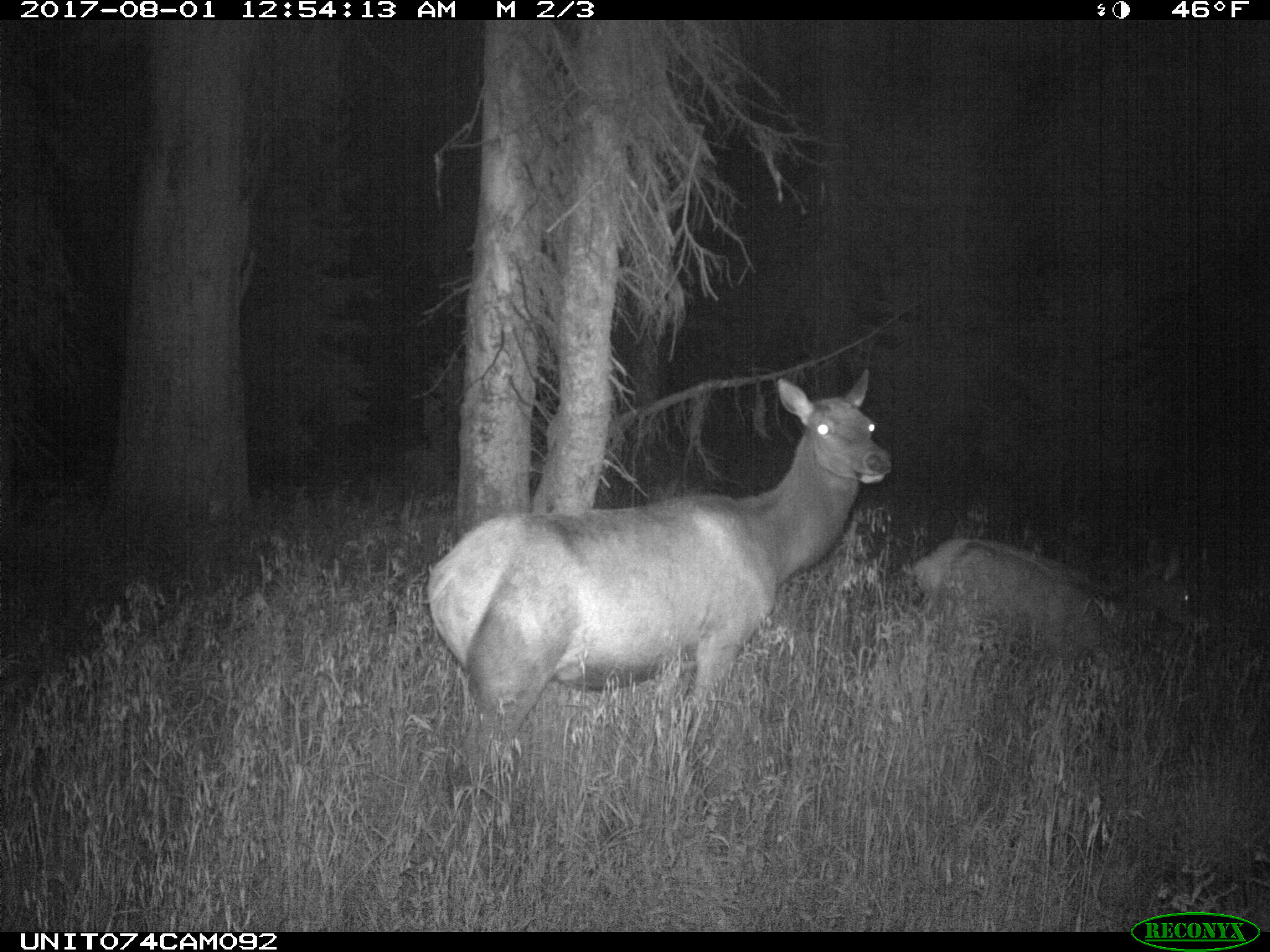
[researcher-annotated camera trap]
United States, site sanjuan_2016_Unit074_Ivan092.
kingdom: Animalia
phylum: Chordata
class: Mammalia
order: Artiodactyla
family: Cervidae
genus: Cervus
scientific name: Cervus elaphus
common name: red deer